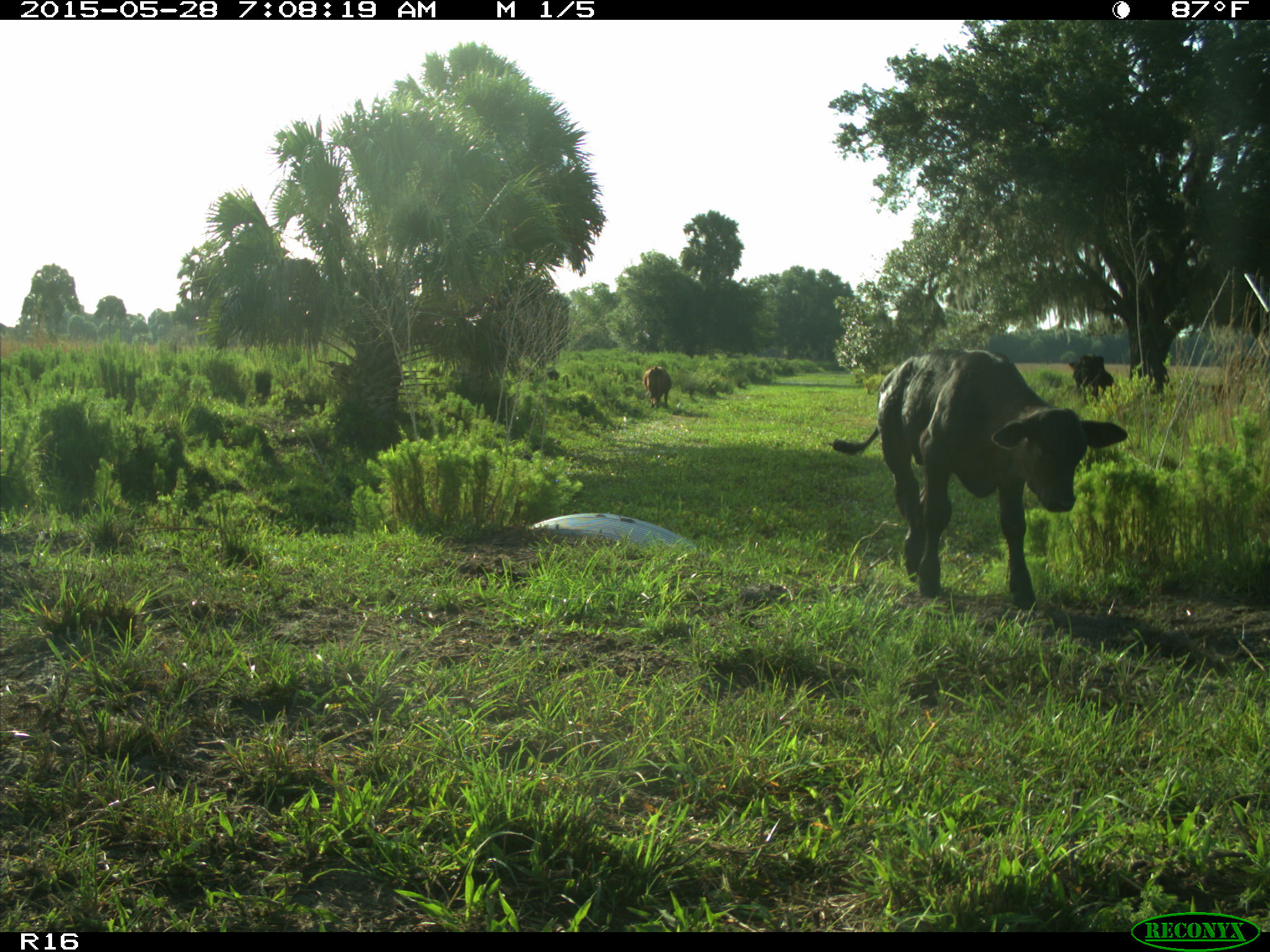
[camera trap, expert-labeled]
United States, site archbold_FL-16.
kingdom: Animalia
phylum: Chordata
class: Mammalia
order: Artiodactyla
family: Bovidae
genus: Bos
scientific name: Bos taurus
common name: domestic cow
Bos taurus (domestic cow).